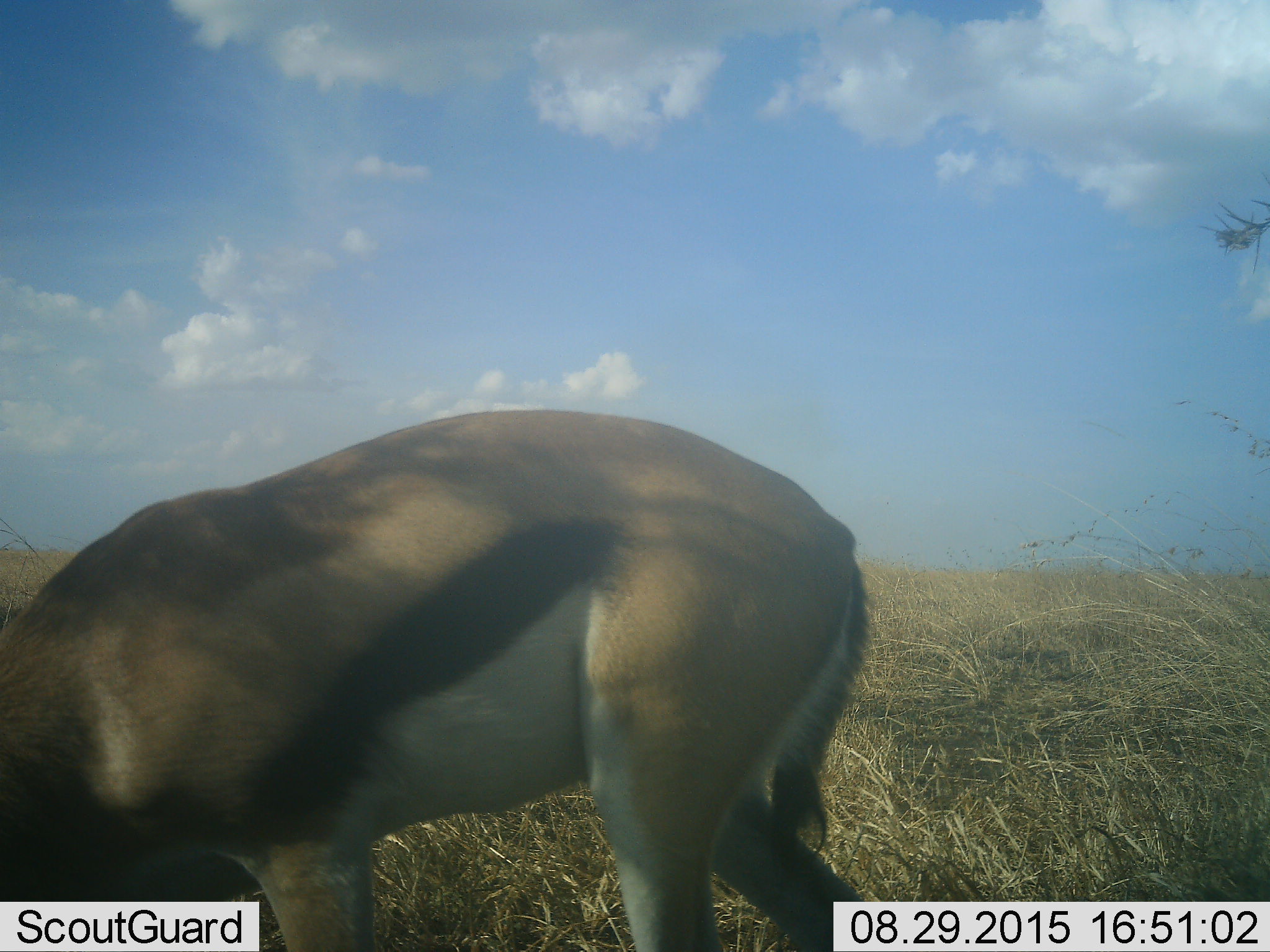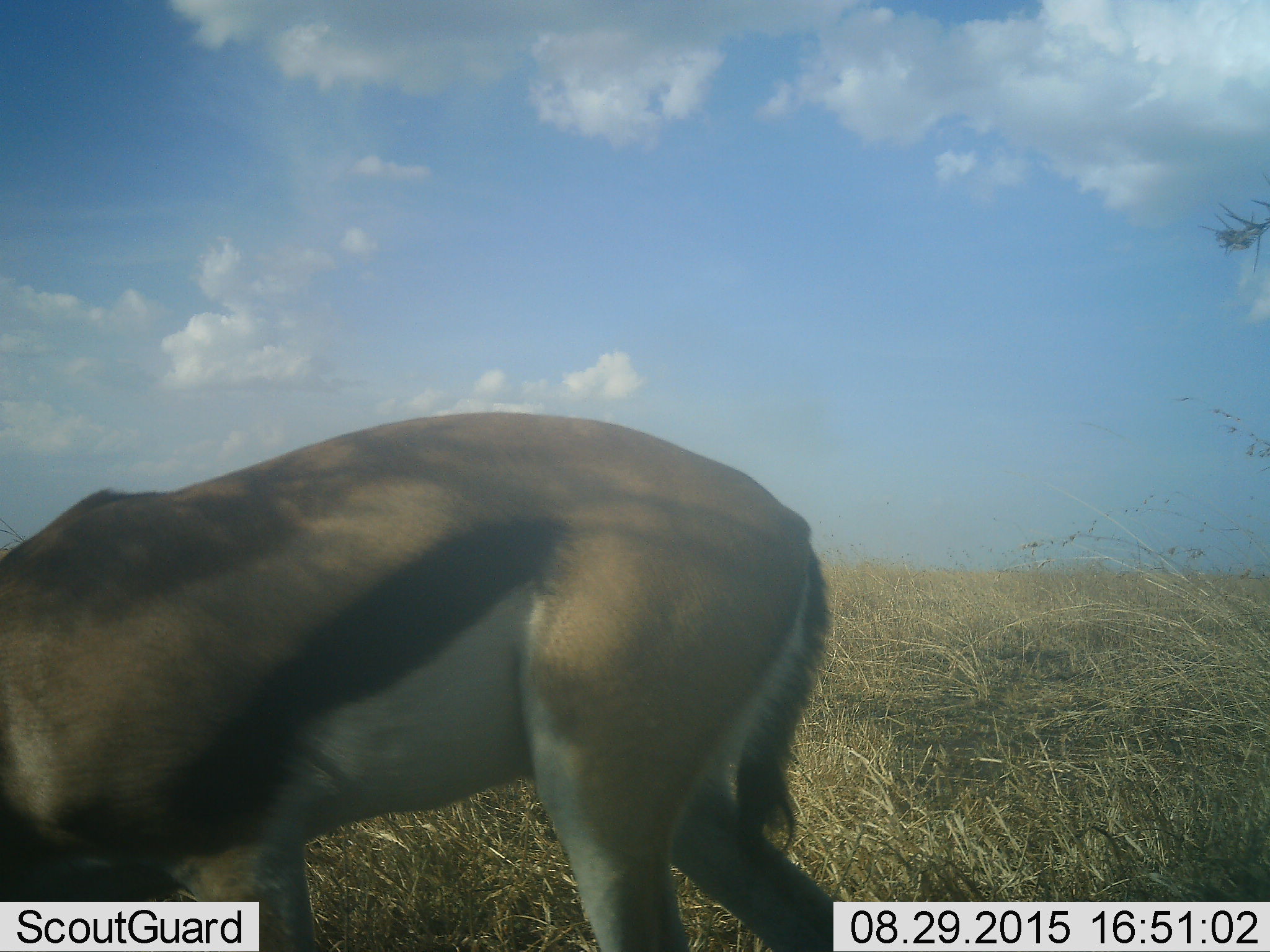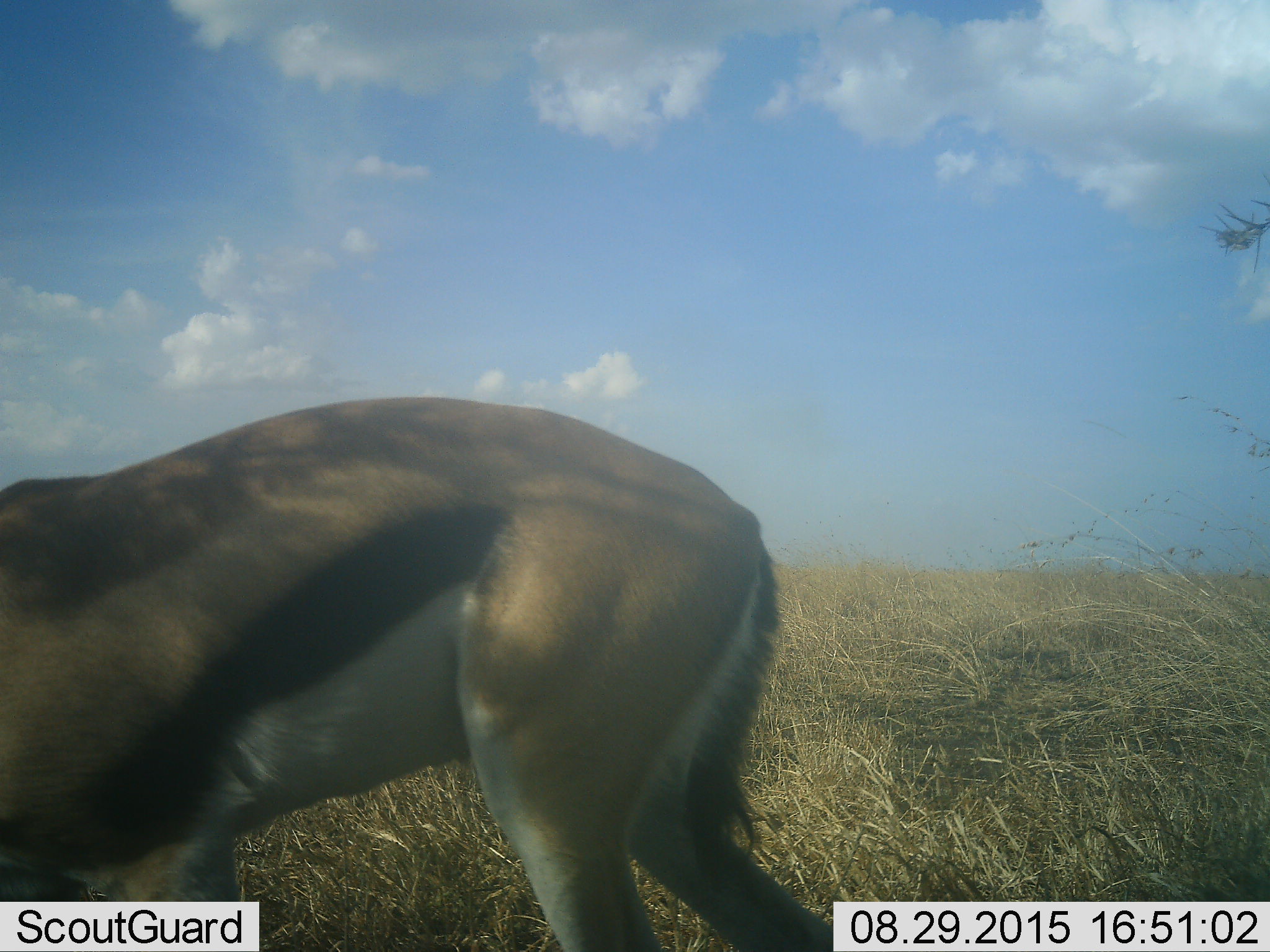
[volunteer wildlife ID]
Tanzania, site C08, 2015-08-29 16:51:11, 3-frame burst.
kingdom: Animalia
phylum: Chordata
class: Mammalia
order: Artiodactyla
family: Bovidae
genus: Eudorcas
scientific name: Eudorcas thomsonii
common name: thomson's gazelle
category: gazellethomsons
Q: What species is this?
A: Gazellethomsons (thomson's gazelle) (Eudorcas thomsonii).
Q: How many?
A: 1.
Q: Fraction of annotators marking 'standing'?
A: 29%.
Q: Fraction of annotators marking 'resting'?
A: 0%.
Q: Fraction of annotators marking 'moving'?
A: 14%.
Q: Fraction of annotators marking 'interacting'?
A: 0%.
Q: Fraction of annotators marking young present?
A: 0%.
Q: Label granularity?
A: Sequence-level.